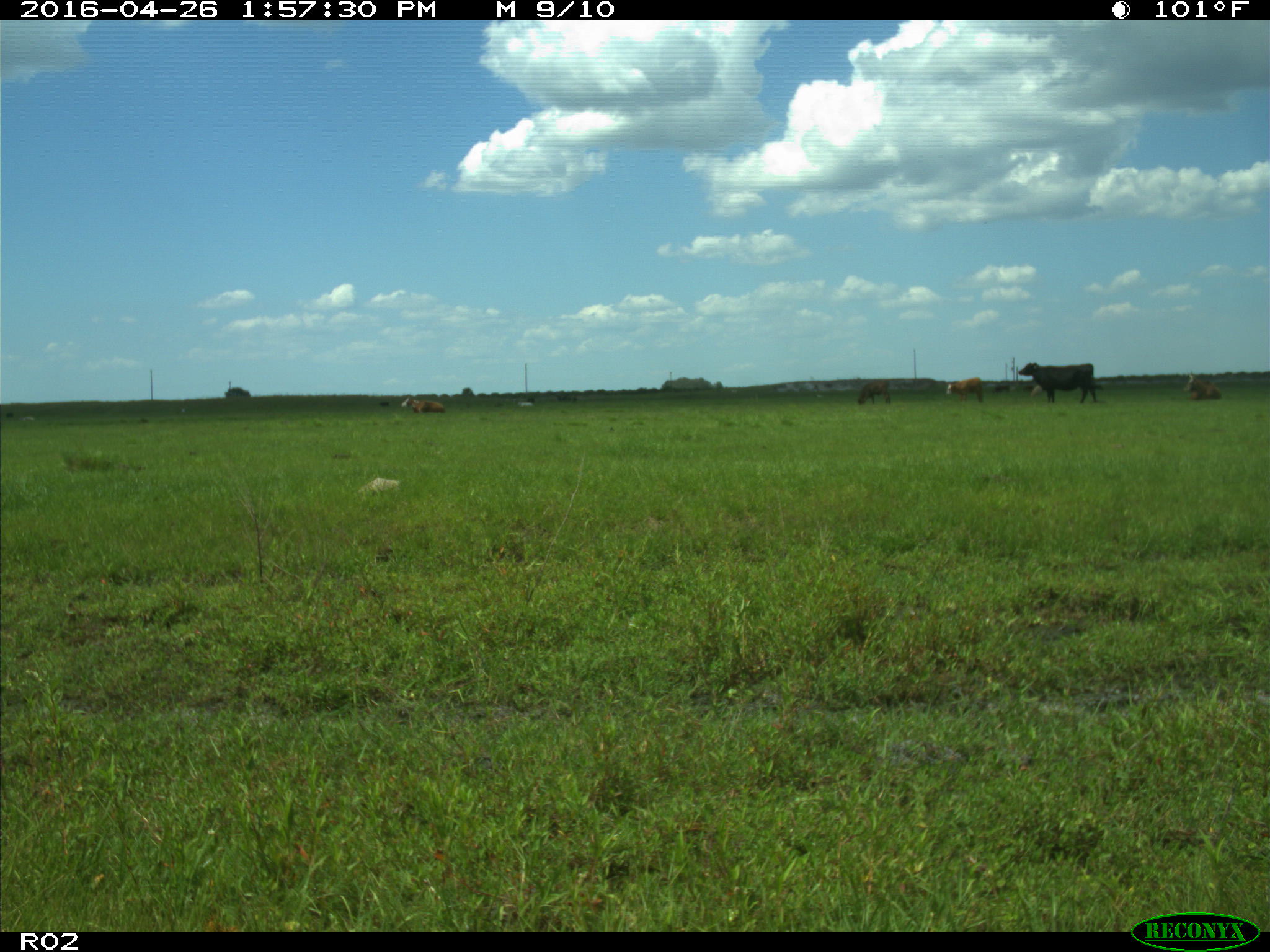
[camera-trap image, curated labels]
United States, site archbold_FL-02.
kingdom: Animalia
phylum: Chordata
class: Mammalia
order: Artiodactyla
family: Bovidae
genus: Bos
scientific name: Bos taurus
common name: domestic cow